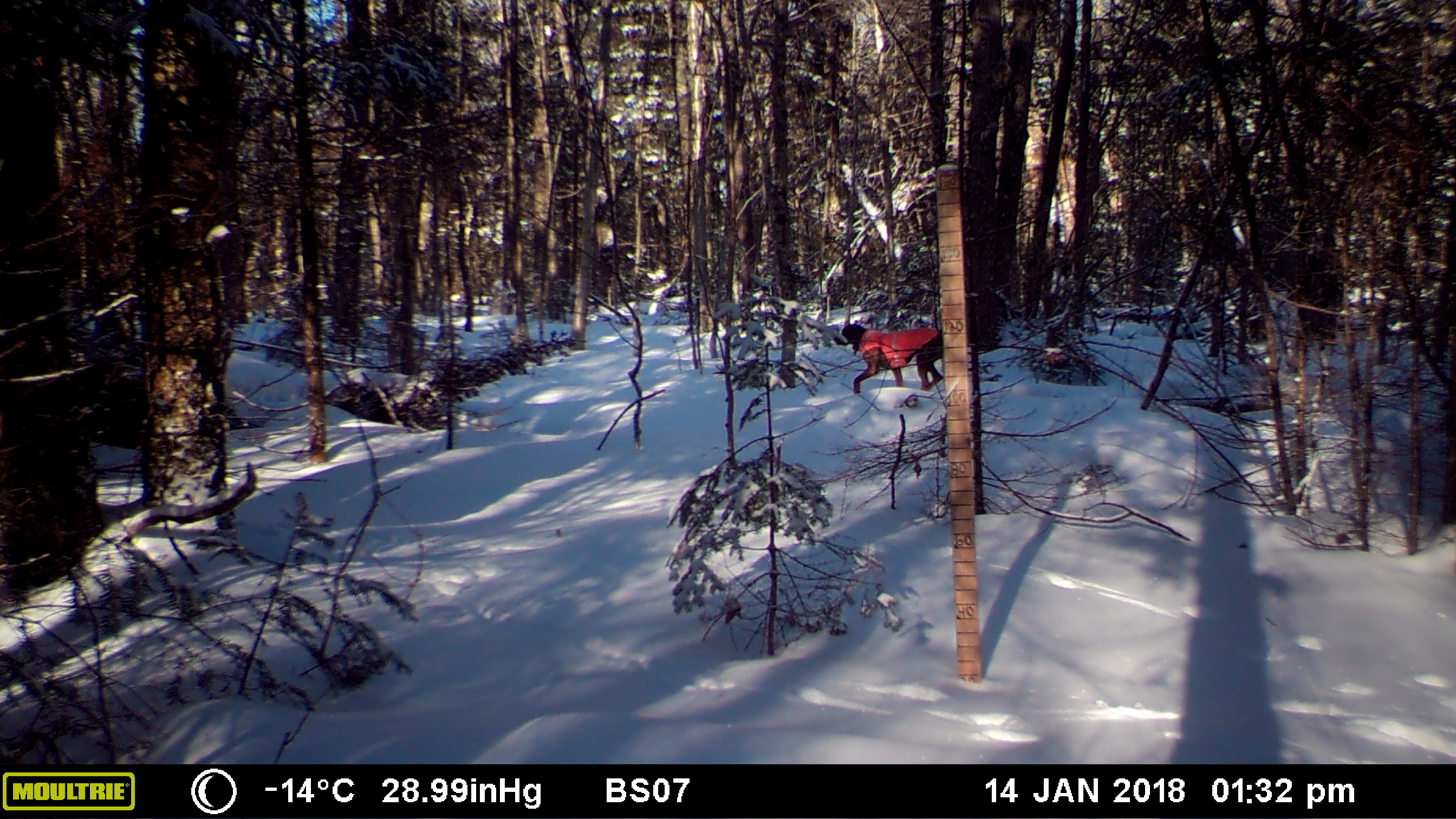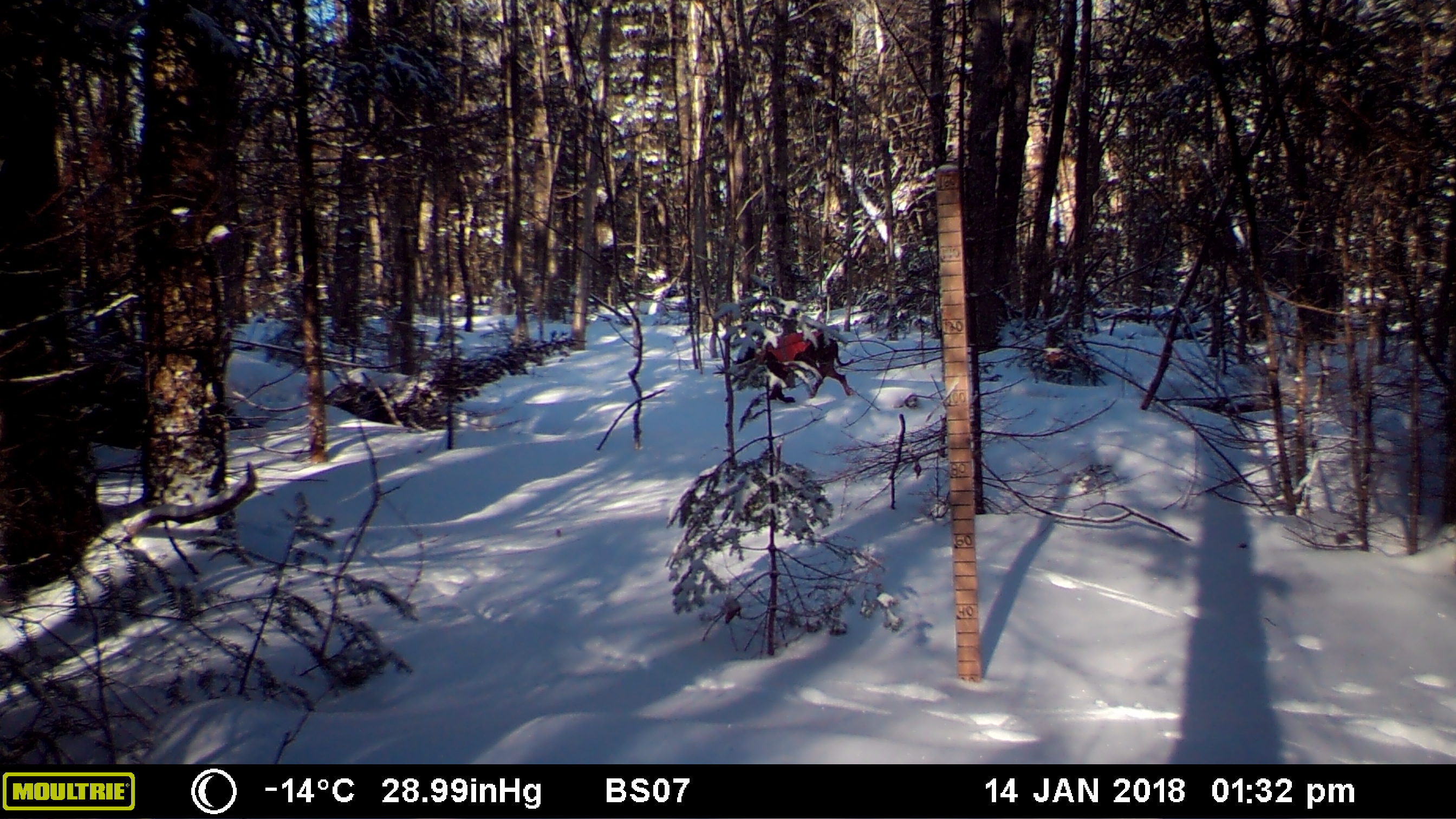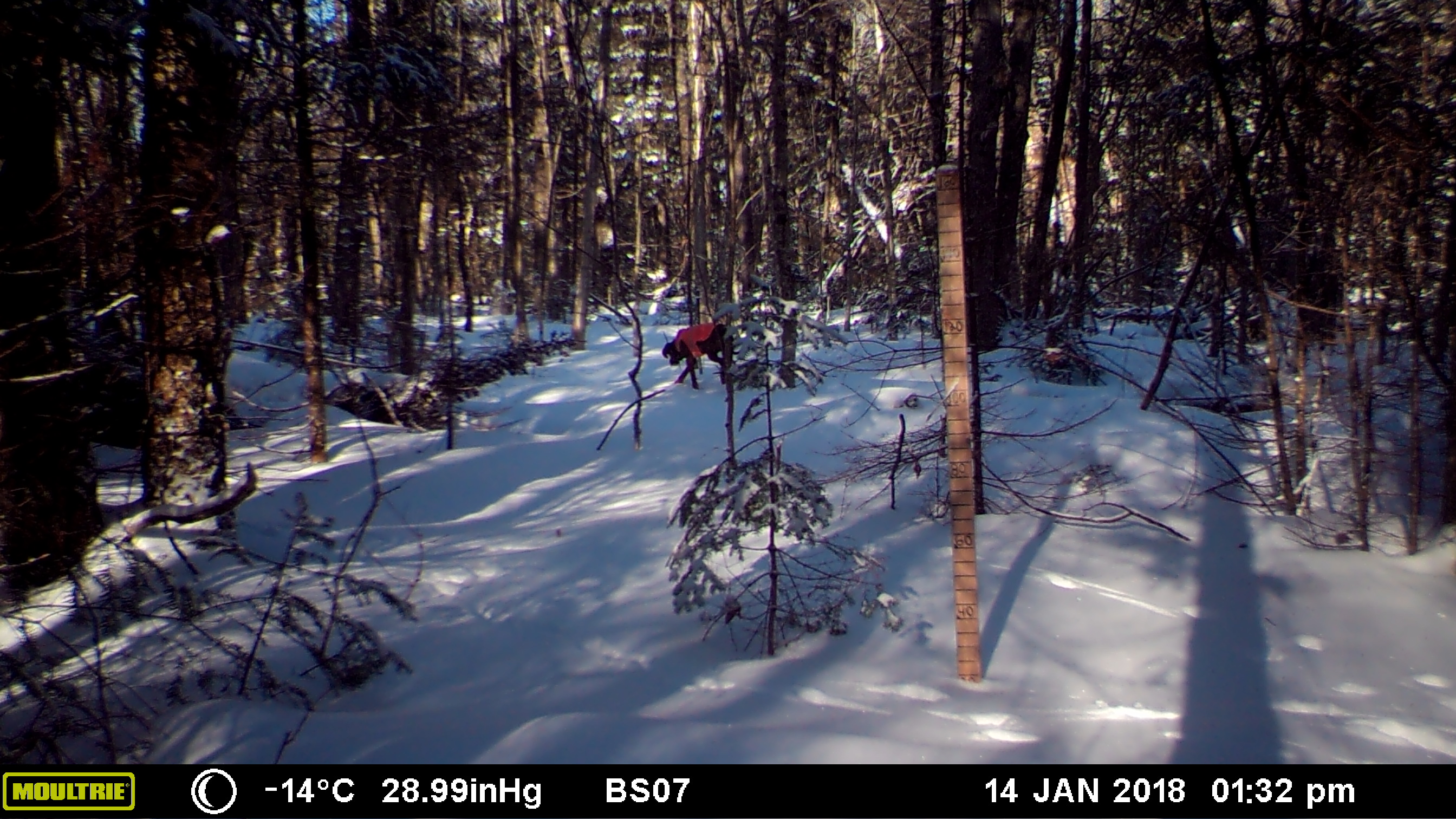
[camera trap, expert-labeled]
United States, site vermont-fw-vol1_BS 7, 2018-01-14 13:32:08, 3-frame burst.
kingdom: Animalia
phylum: Chordata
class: Mammalia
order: Carnivora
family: Canidae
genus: Canis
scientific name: Canis familiaris familiaris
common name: domestic dog